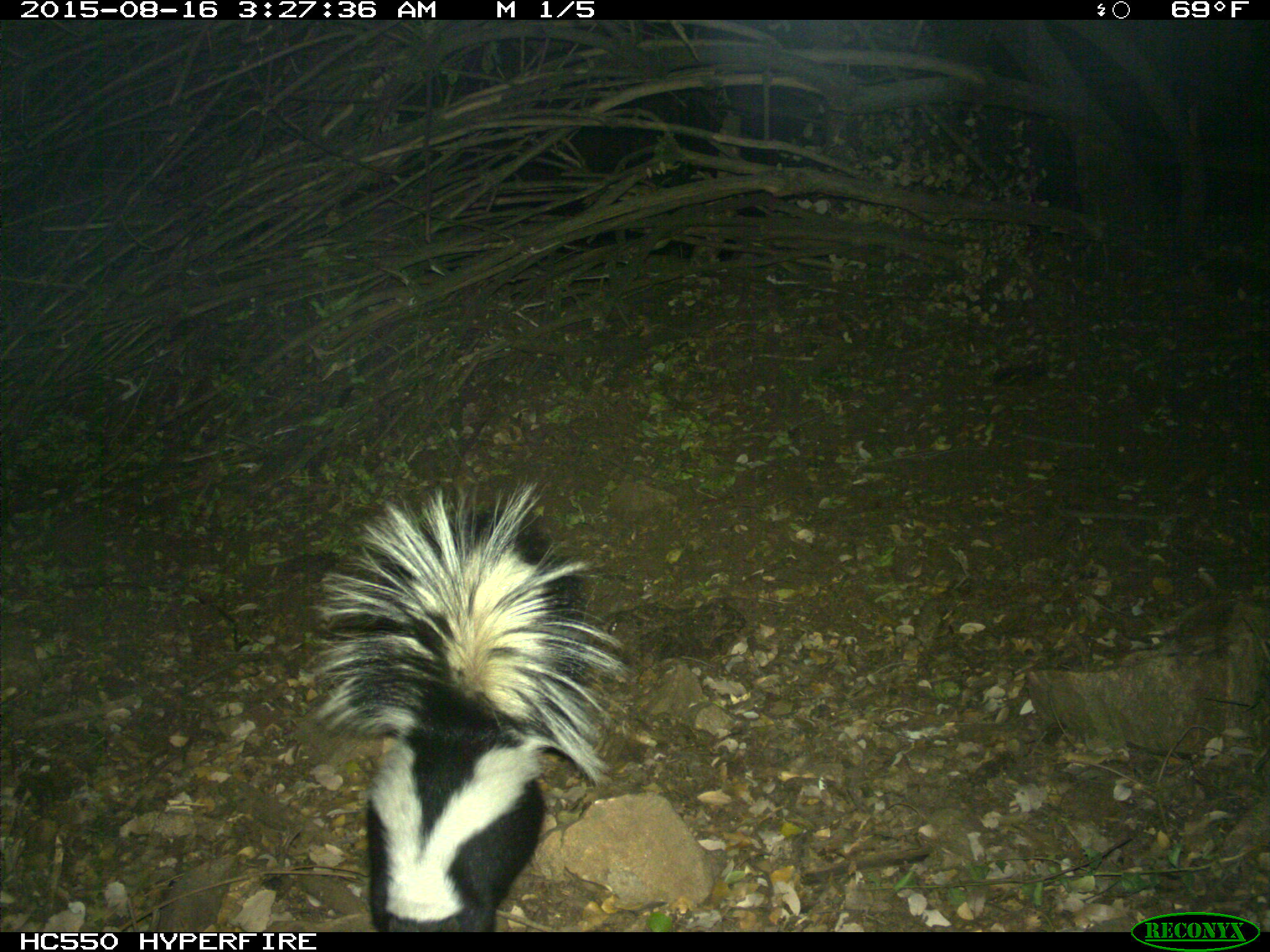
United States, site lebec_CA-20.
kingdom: Animalia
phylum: Chordata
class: Mammalia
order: Carnivora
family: Mephitidae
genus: Mephitis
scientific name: Mephitis mephitis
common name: striped skunk